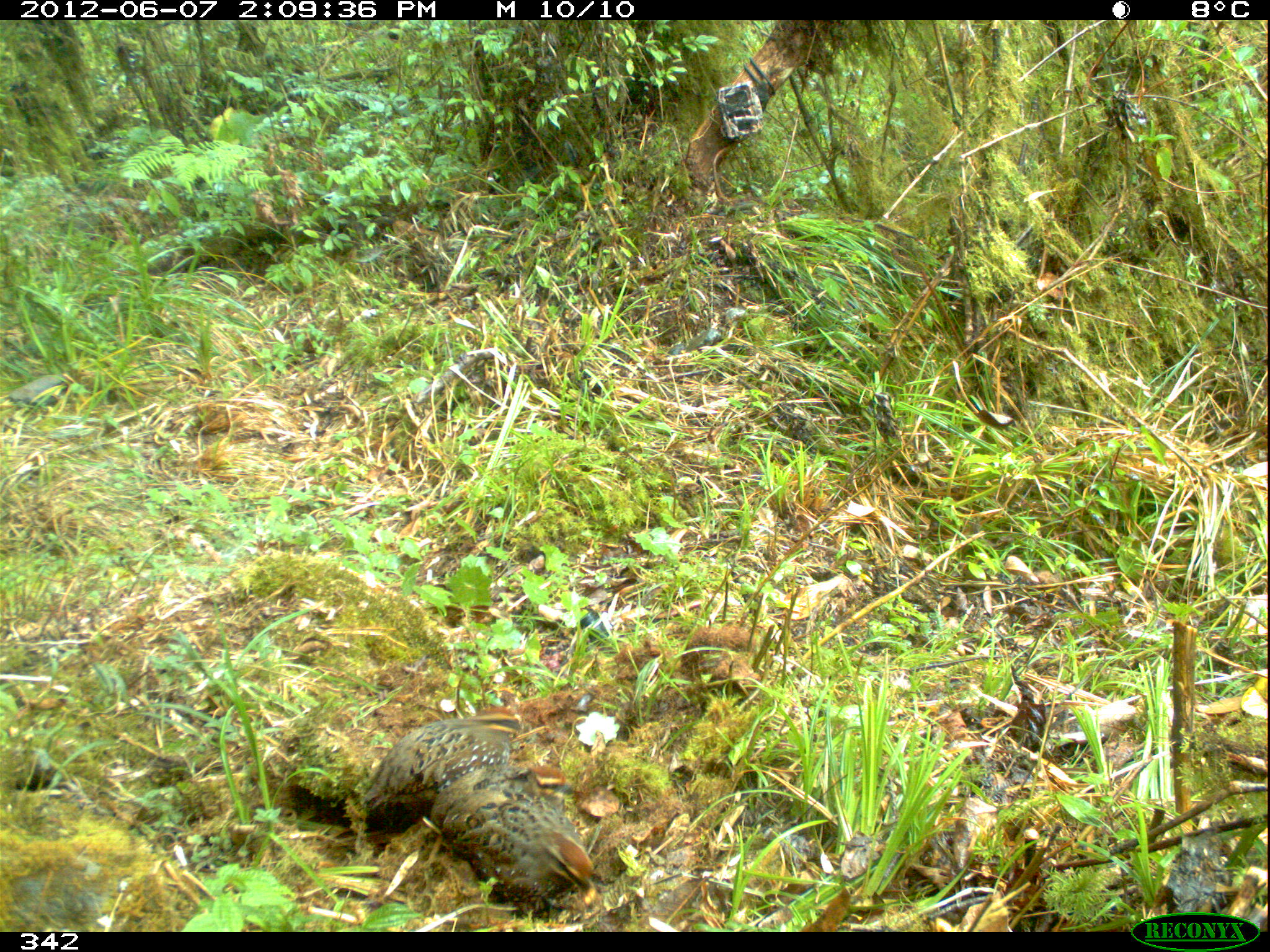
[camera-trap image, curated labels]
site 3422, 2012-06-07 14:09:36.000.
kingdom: Animalia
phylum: Chordata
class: Aves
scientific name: Aves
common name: bird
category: unknown bird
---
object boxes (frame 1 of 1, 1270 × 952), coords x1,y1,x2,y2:
unknown bird: 362,704,524,833; 442,788,594,916; 430,764,582,828